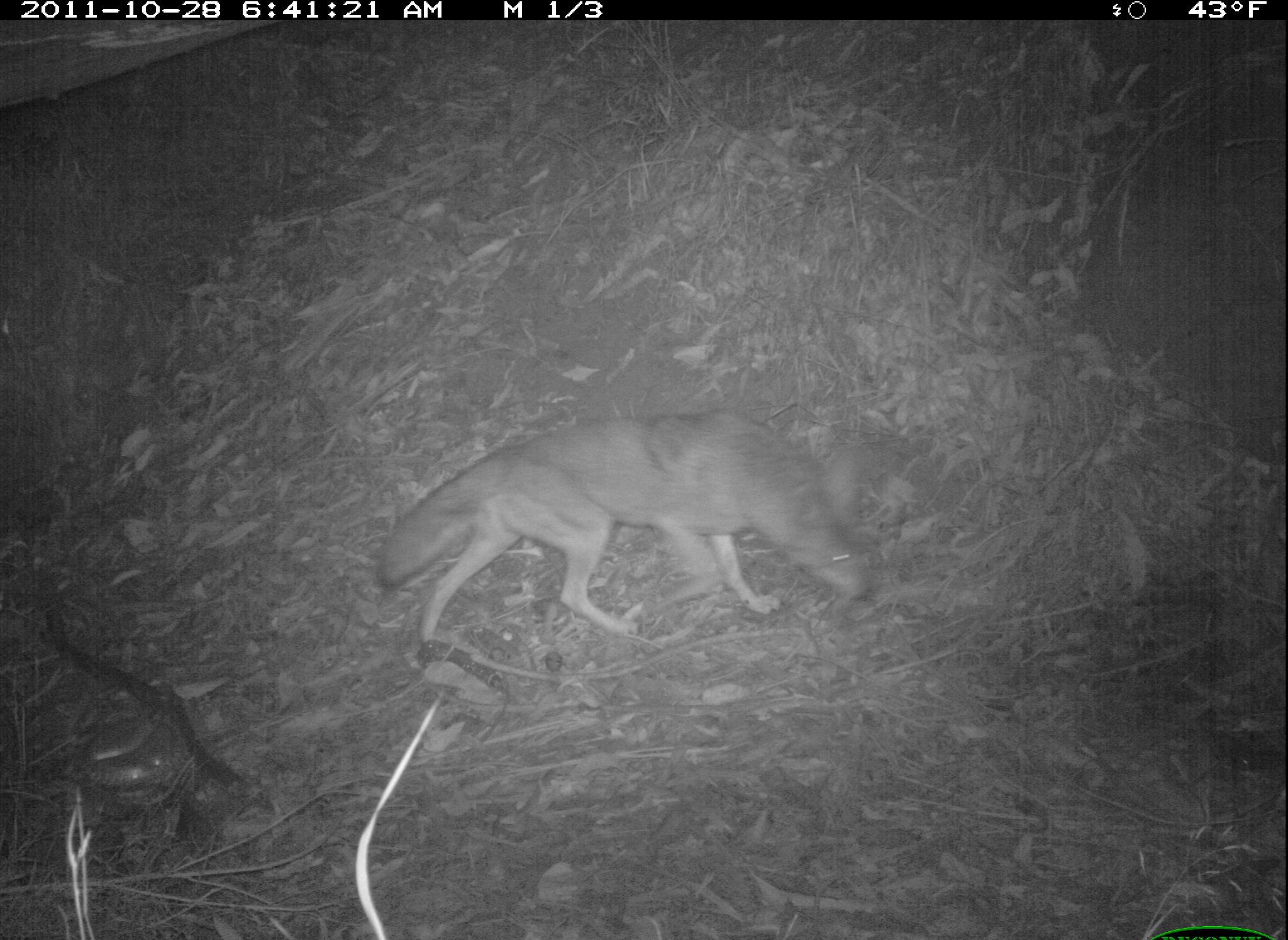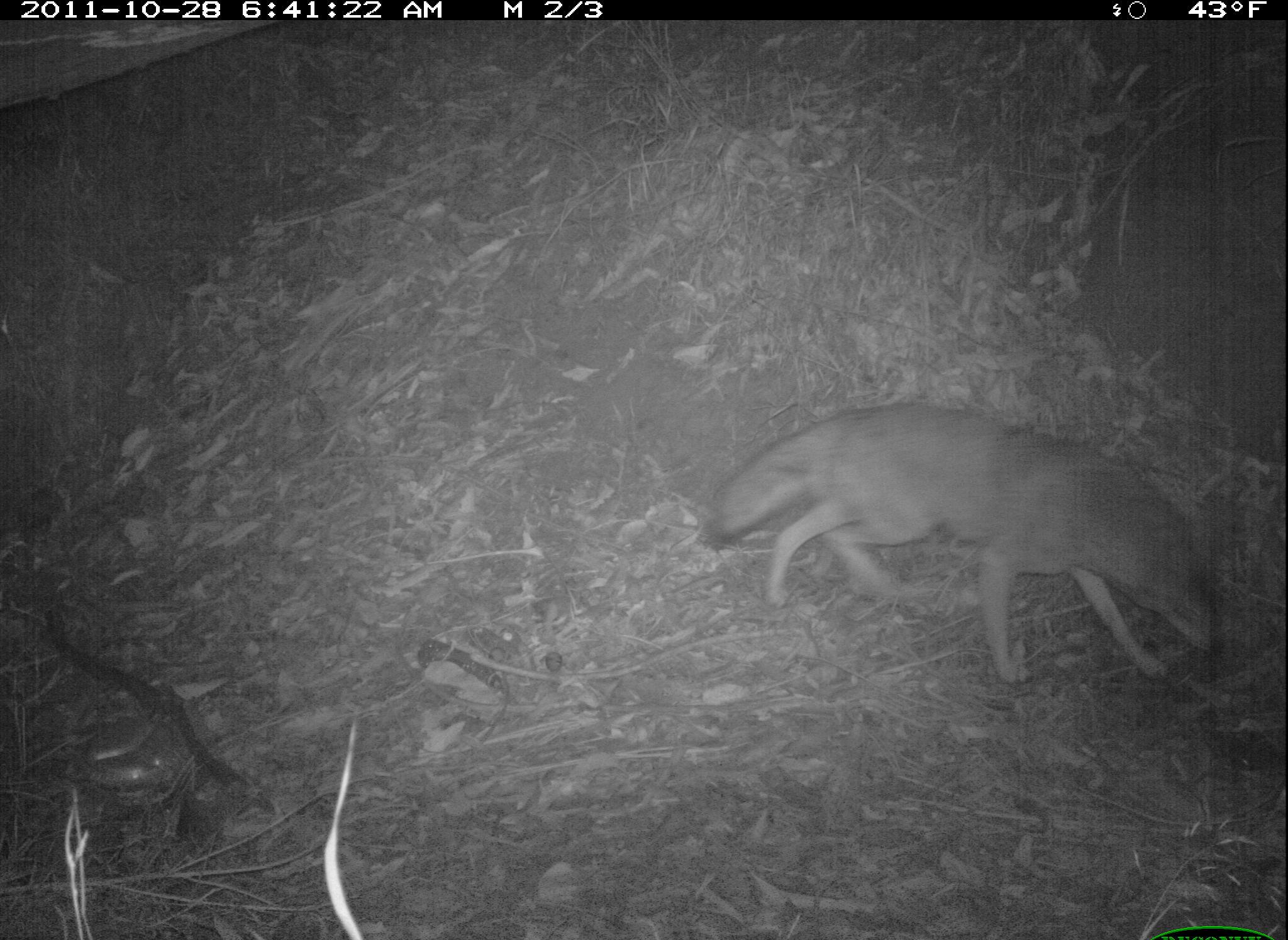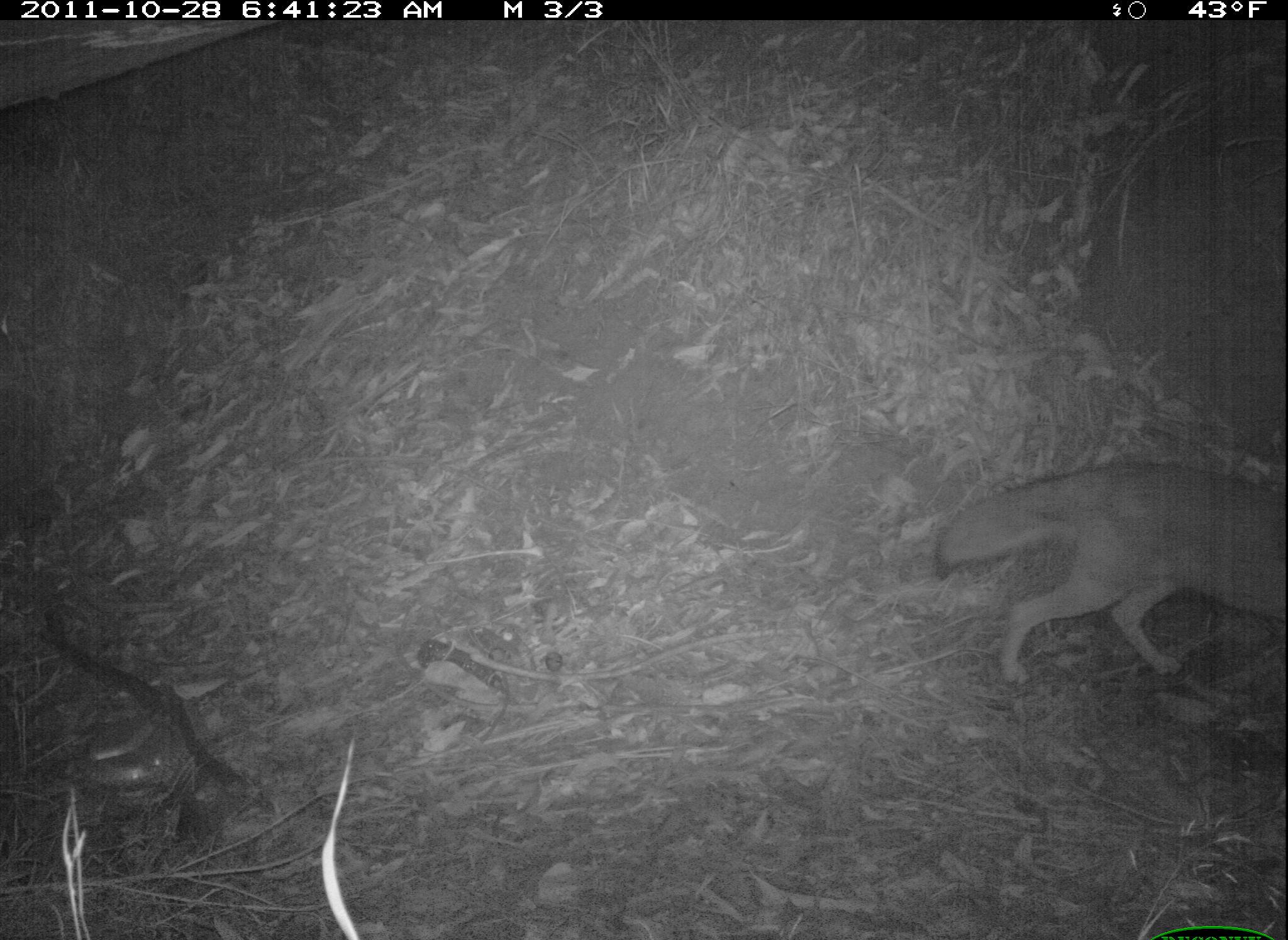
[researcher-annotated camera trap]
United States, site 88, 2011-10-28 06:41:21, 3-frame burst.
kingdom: Animalia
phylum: Chordata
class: Mammalia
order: Carnivora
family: Canidae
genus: Canis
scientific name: Canis latrans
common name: coyote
Coyote (Canis latrans).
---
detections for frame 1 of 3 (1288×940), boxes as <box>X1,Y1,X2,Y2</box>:
coyote: <box>338,380,886,672</box>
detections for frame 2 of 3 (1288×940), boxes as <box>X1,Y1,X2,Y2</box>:
coyote: <box>699,379,1240,707</box>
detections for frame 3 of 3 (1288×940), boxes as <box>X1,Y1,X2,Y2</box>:
coyote: <box>934,422,1286,734</box>